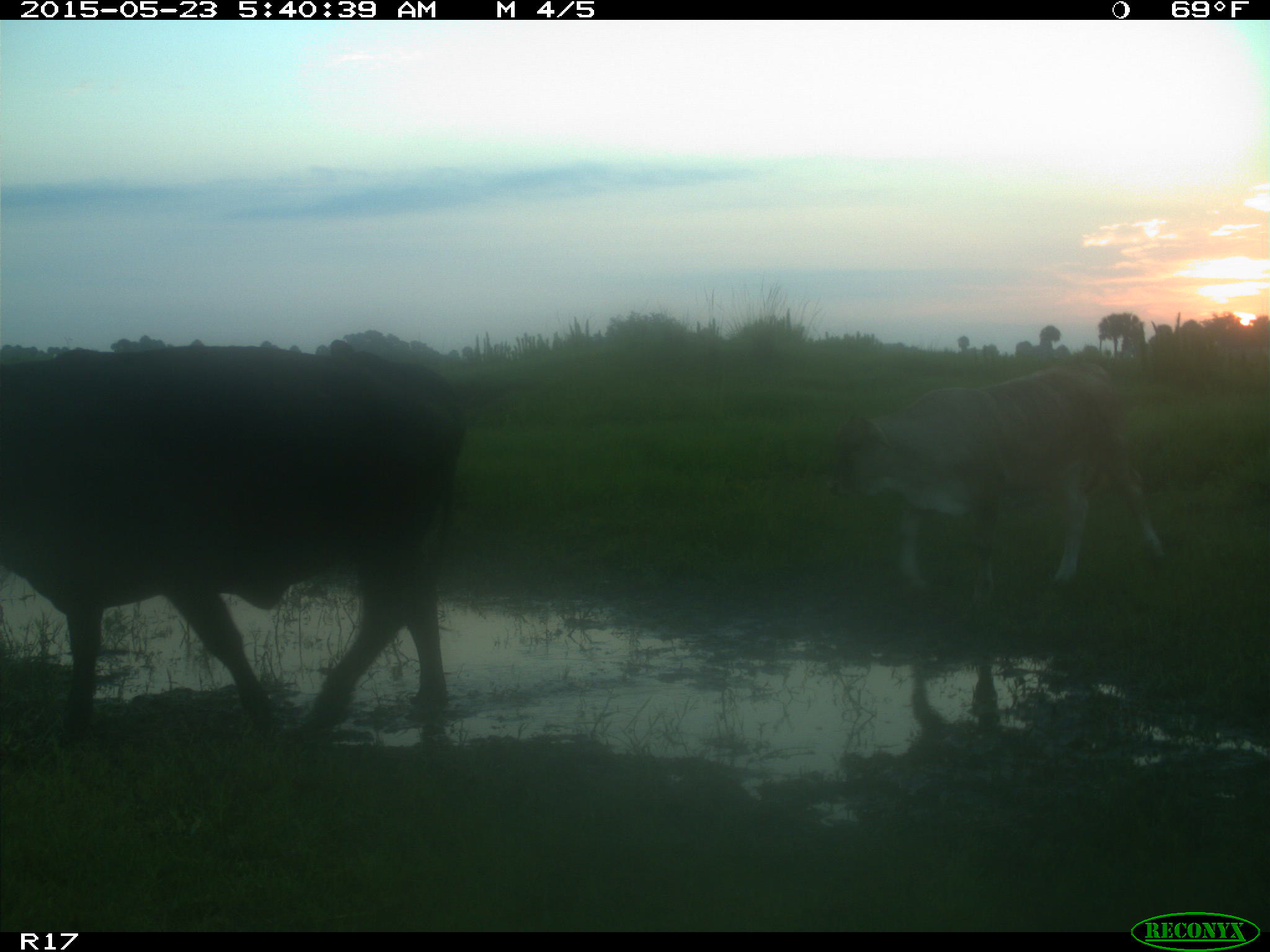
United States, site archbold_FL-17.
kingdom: Animalia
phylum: Chordata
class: Mammalia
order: Artiodactyla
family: Bovidae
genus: Bos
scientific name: Bos taurus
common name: domestic cow